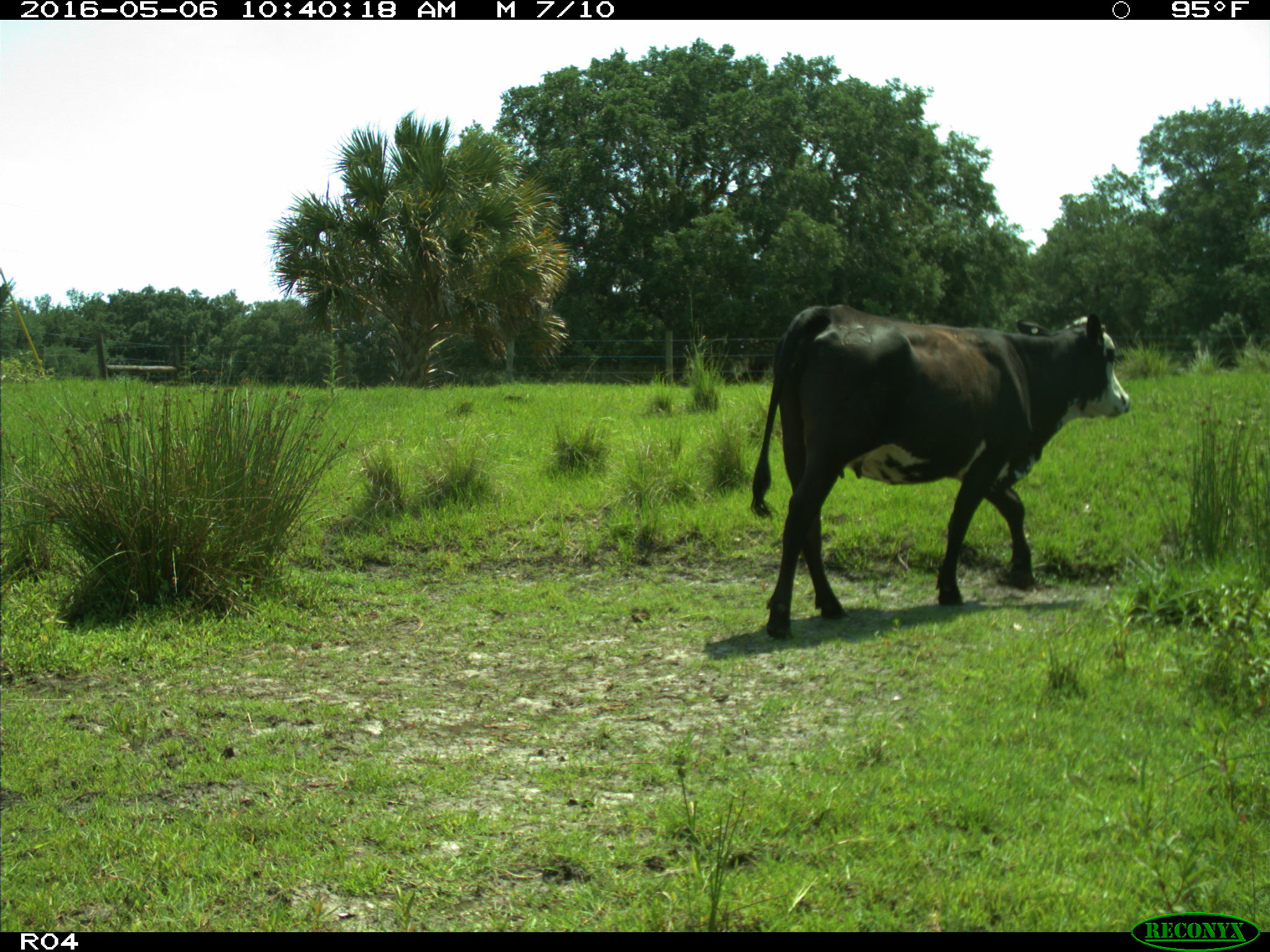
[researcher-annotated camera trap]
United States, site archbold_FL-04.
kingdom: Animalia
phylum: Chordata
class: Mammalia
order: Artiodactyla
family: Bovidae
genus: Bos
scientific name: Bos taurus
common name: domestic cow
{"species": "Bos taurus (domestic cow)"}